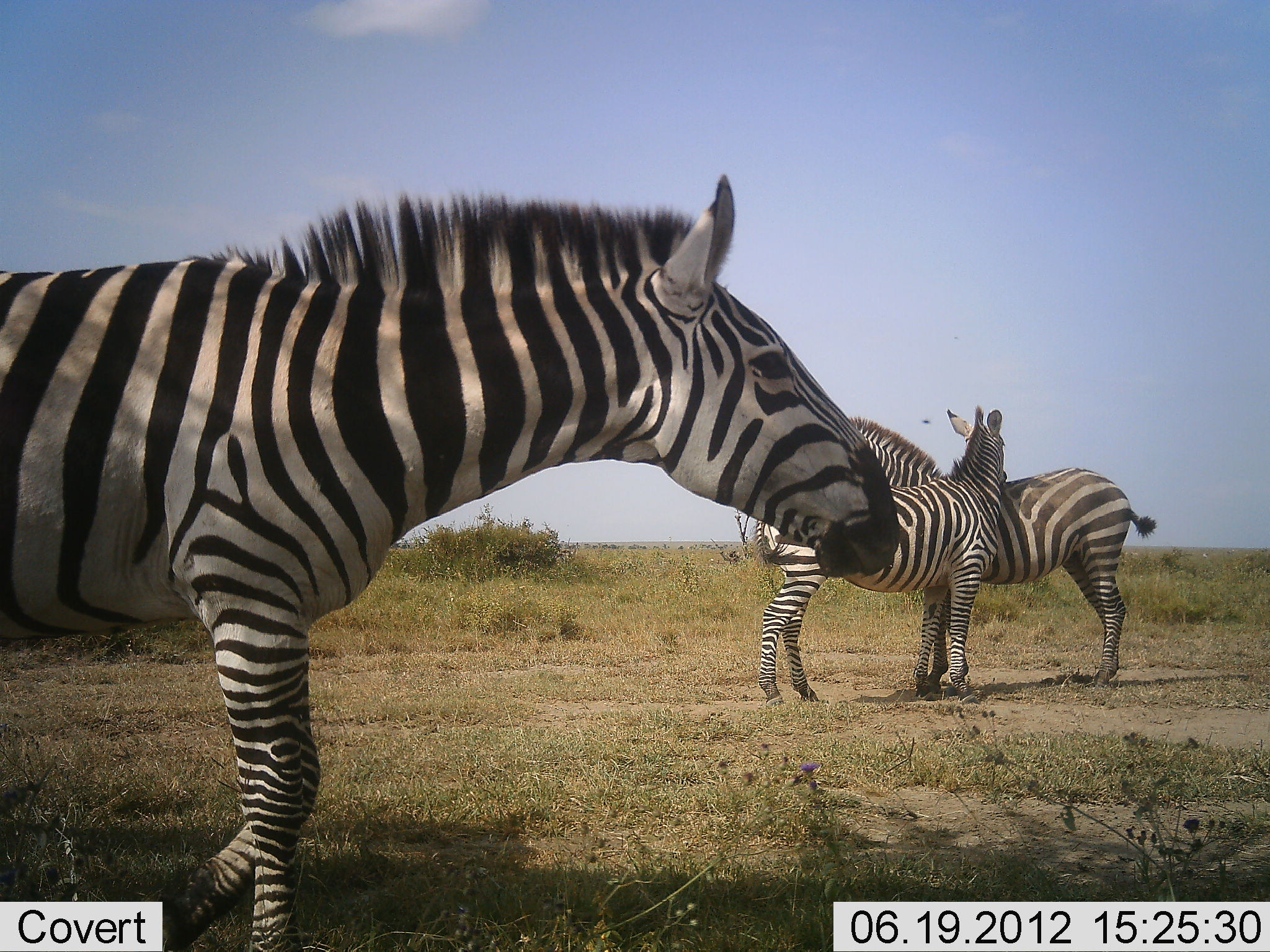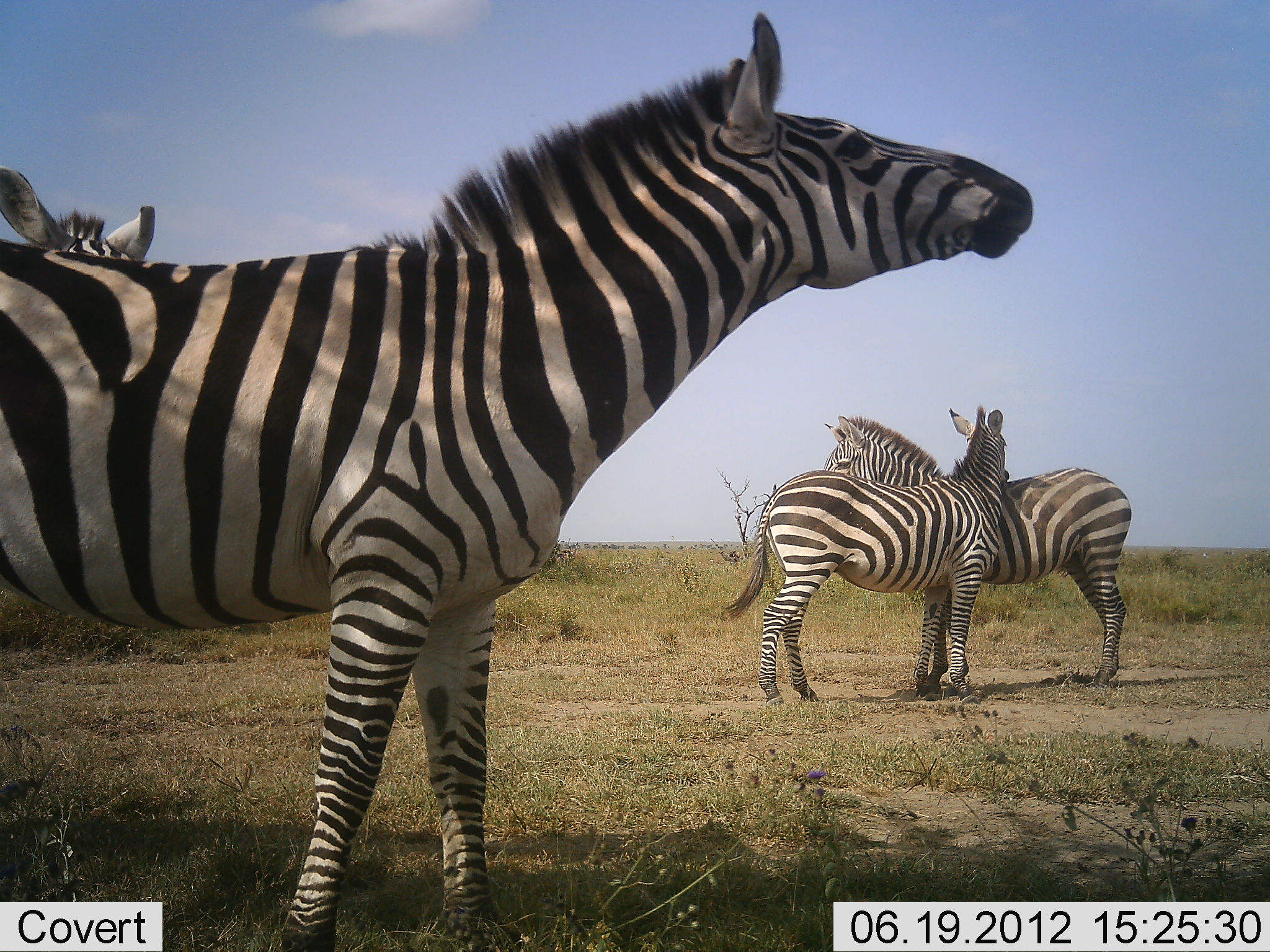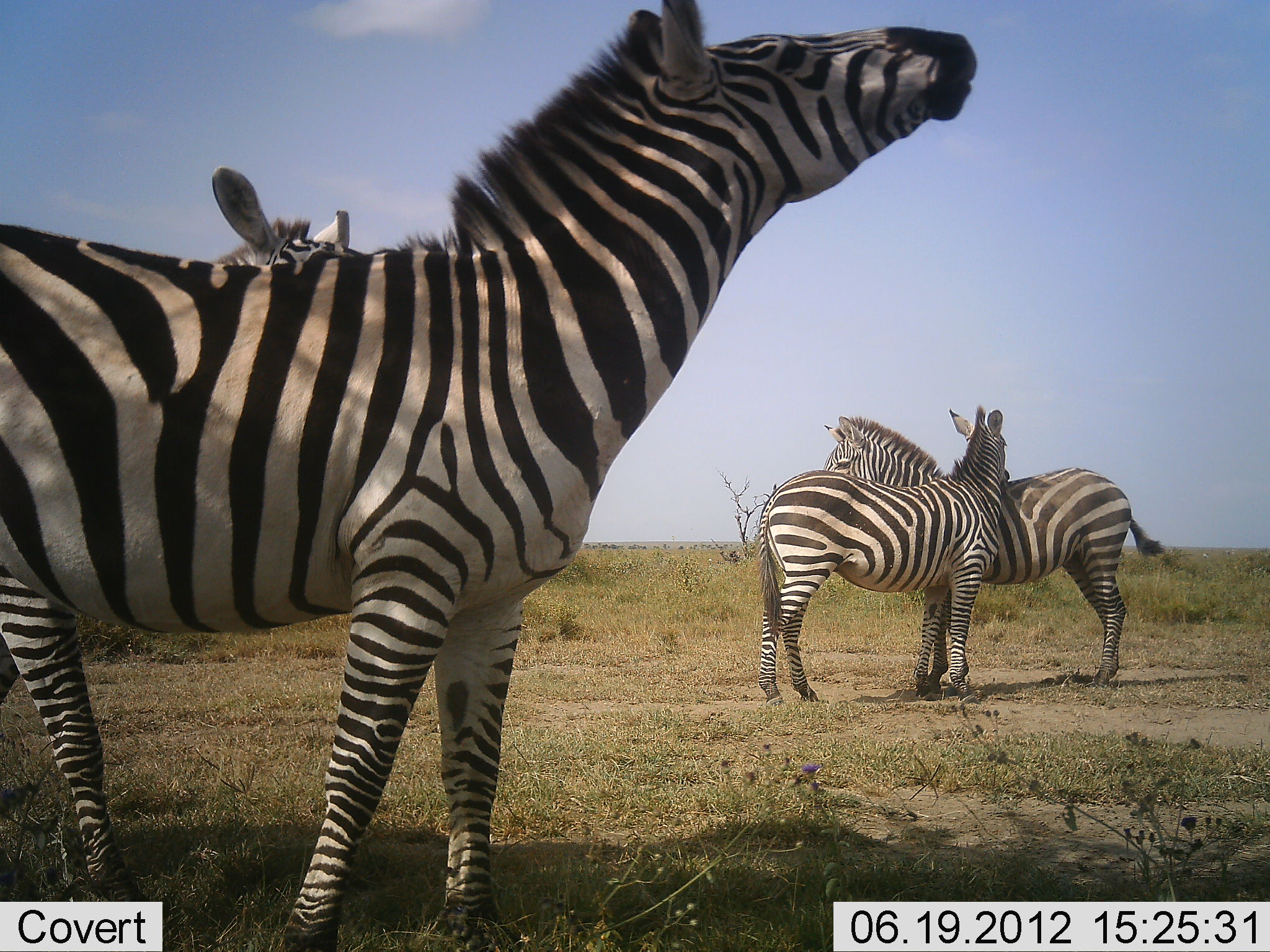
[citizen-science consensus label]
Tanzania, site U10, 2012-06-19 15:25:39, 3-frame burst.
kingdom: Animalia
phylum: Chordata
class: Mammalia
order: Perissodactyla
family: Equidae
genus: Equus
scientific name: Equus quagga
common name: plains zebra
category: zebra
Zebra (plains zebra) (Equus quagga), count 4. Behavior (volunteer vote fractions): standing 90%, resting 0%, moving 20%, interacting 60%. Young present (vote fraction): 0%. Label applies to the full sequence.